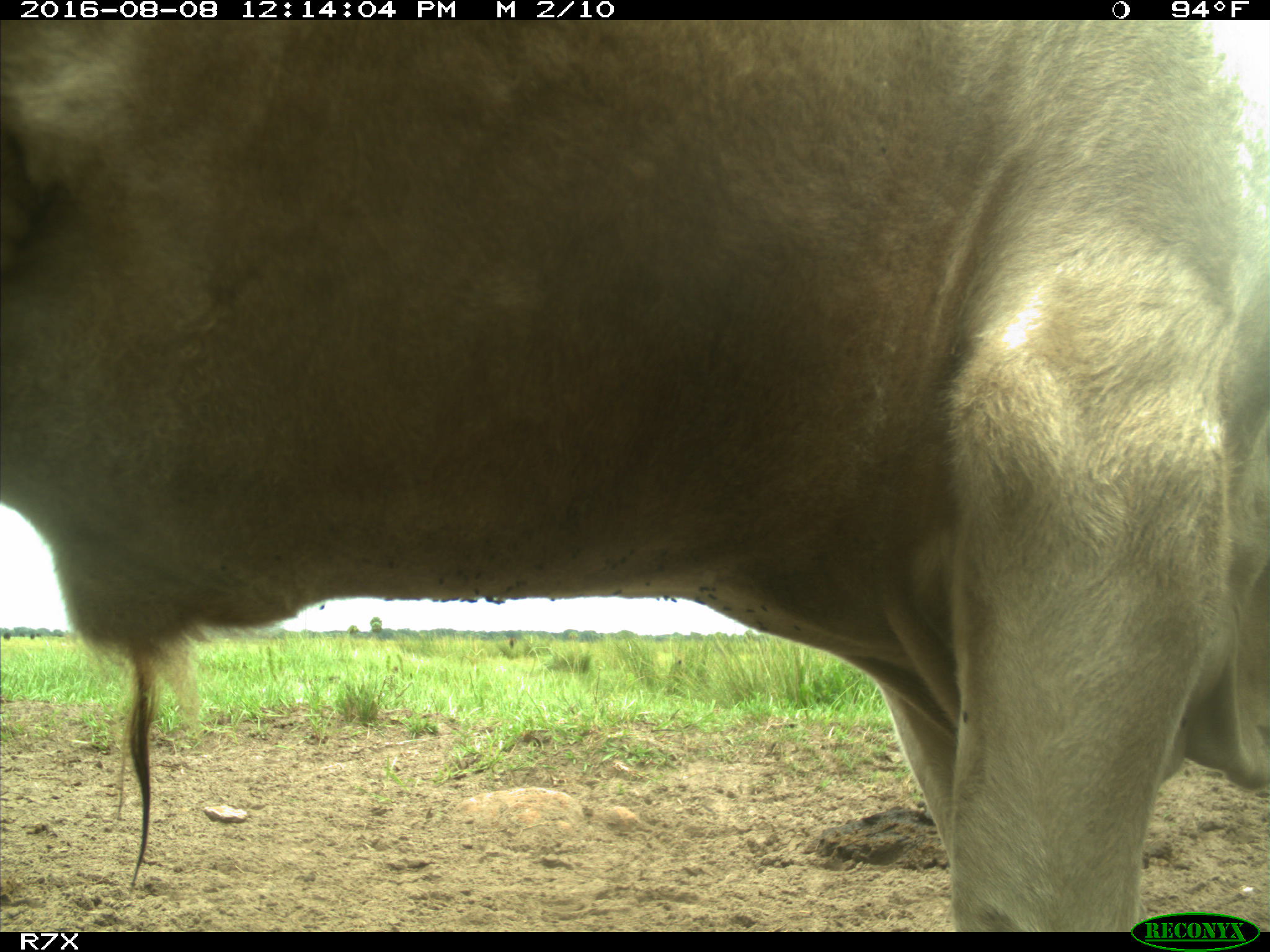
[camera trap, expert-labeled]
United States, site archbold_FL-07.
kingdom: Animalia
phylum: Chordata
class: Mammalia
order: Artiodactyla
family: Bovidae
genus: Bos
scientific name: Bos taurus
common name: domestic cow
Bos taurus (domestic cow).